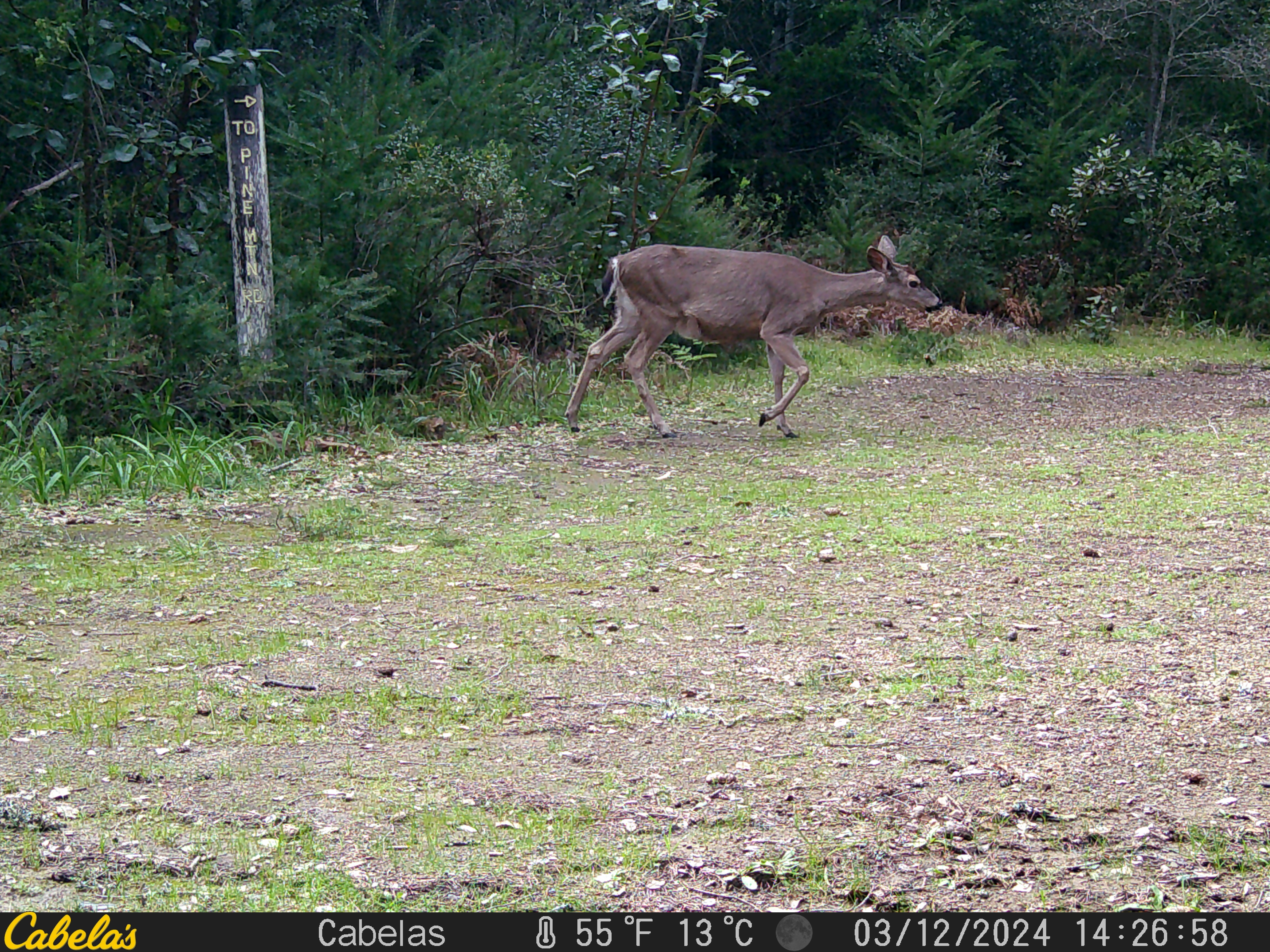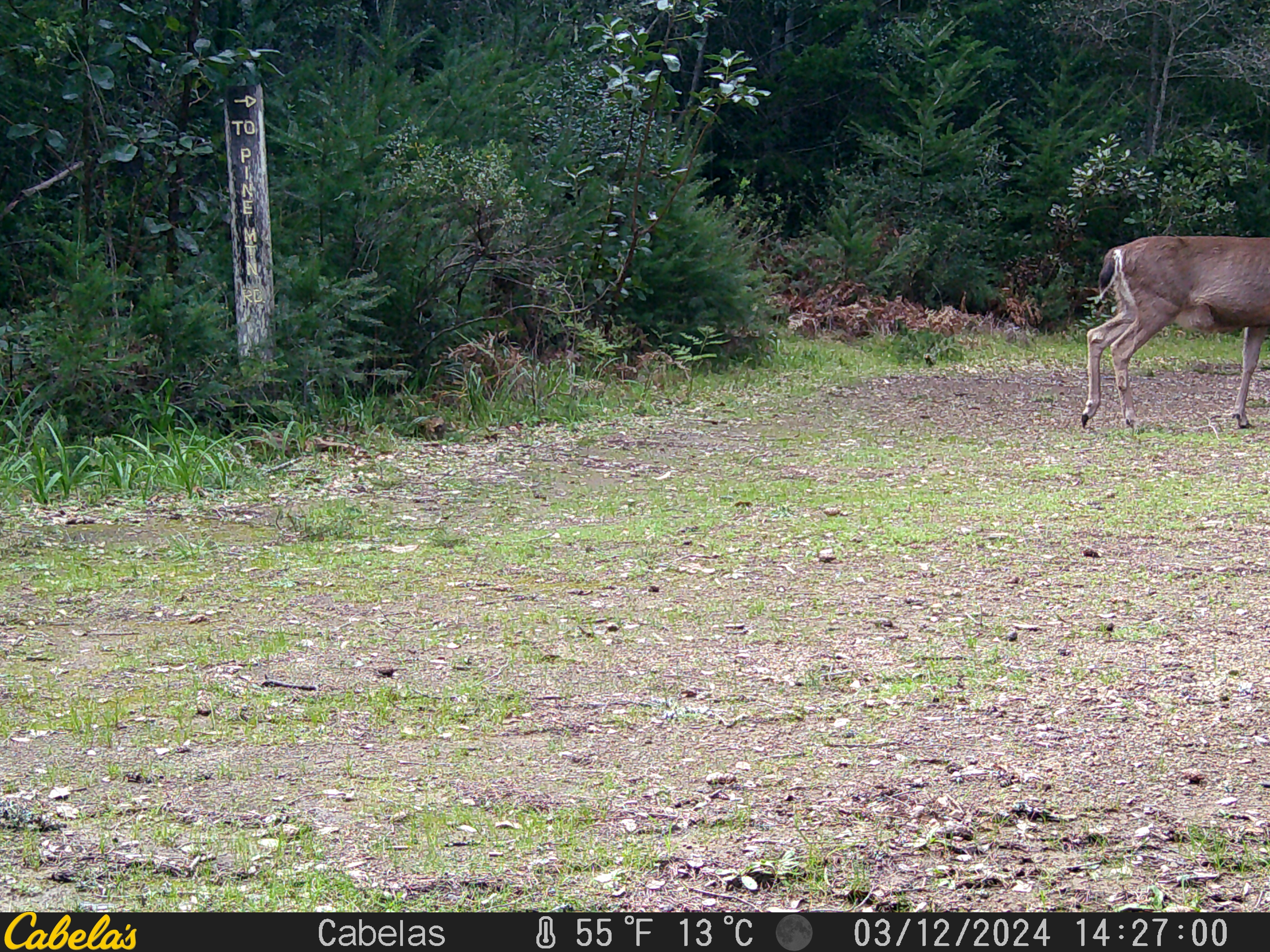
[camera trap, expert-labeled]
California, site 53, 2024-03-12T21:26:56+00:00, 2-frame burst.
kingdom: Animalia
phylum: Chordata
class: Mammalia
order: Artiodactyla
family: Cervidae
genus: Odocoileus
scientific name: Odocoileus hemionus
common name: mule deer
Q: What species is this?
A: Mule deer (Odocoileus hemionus).